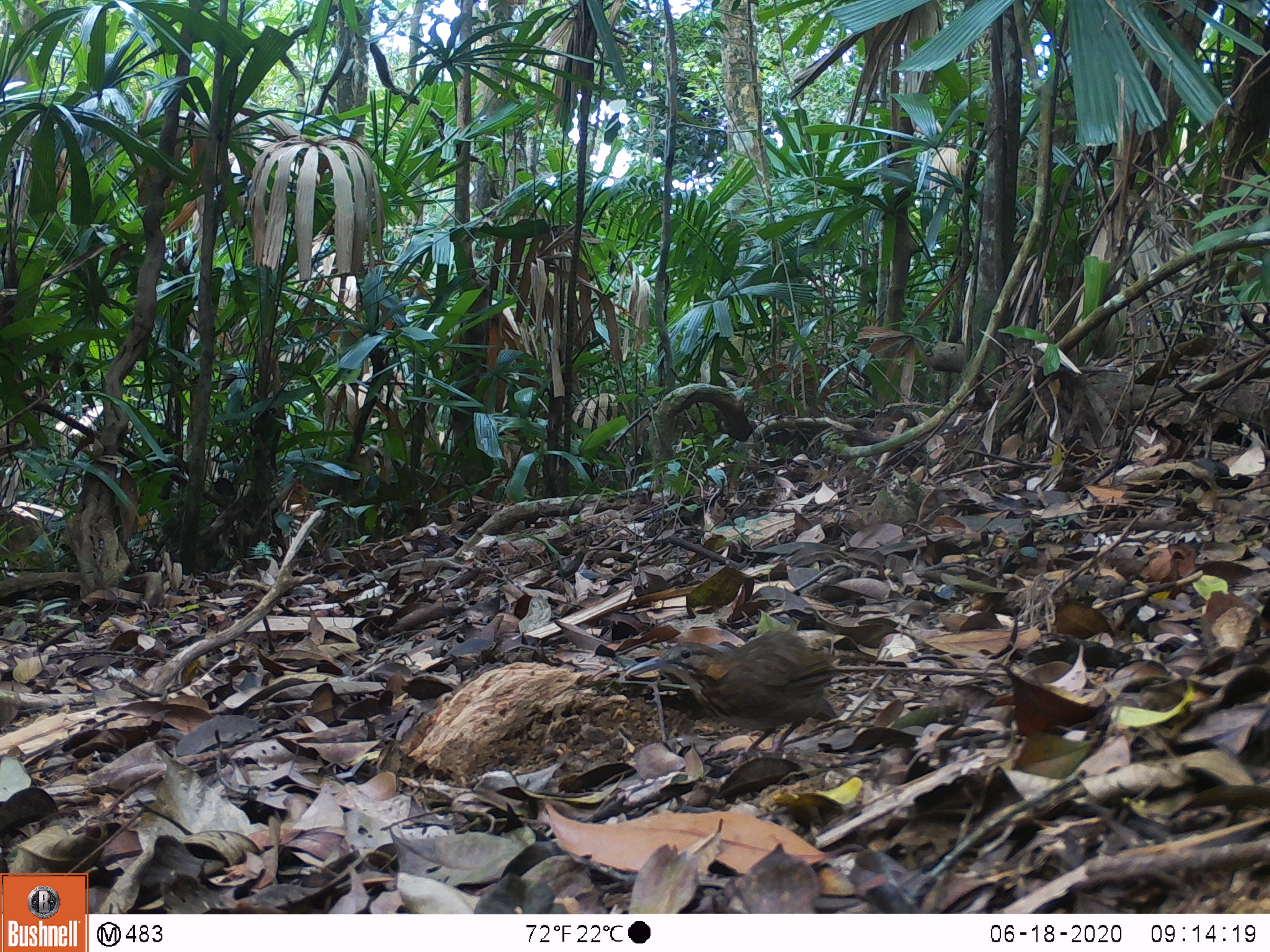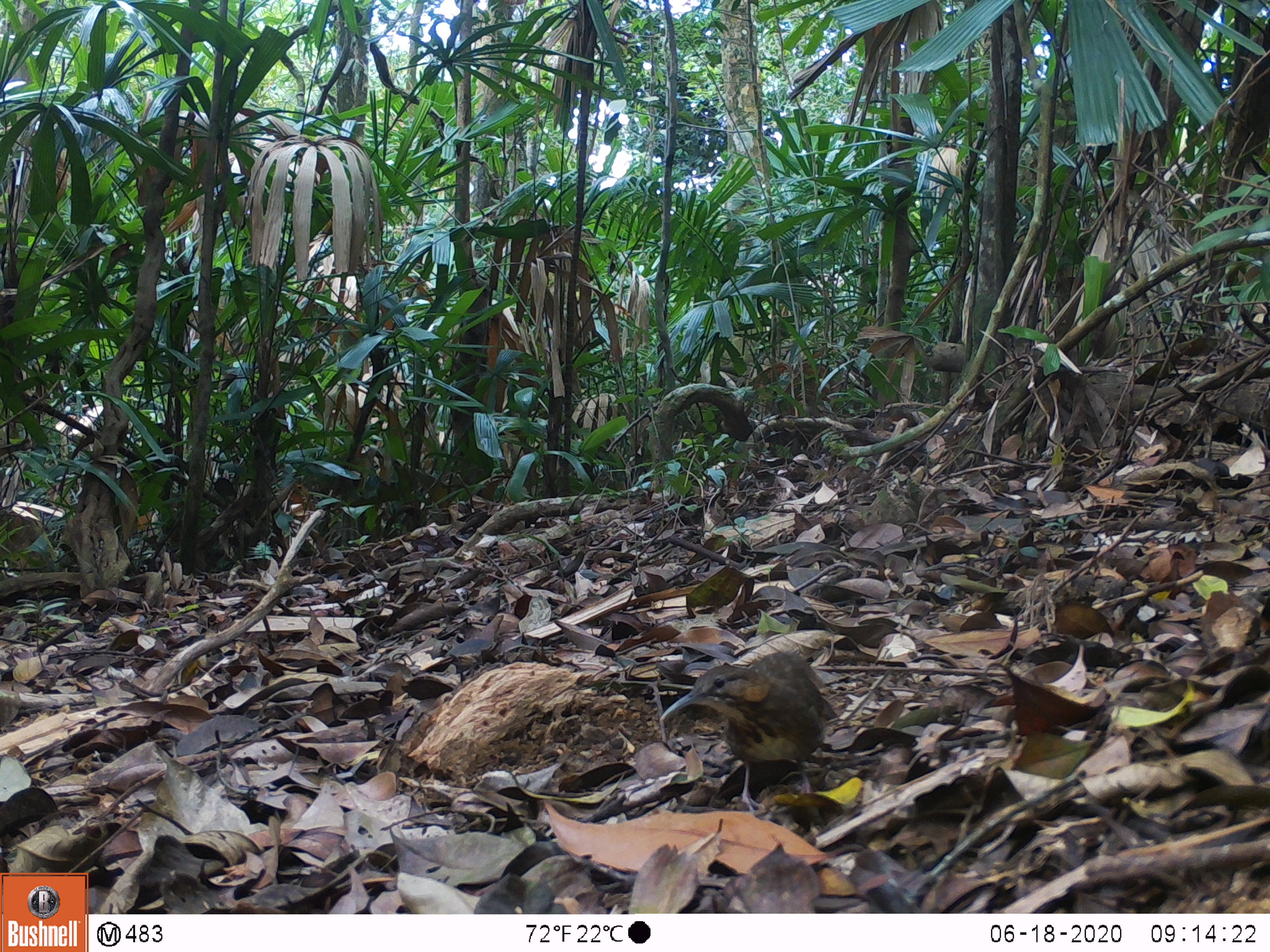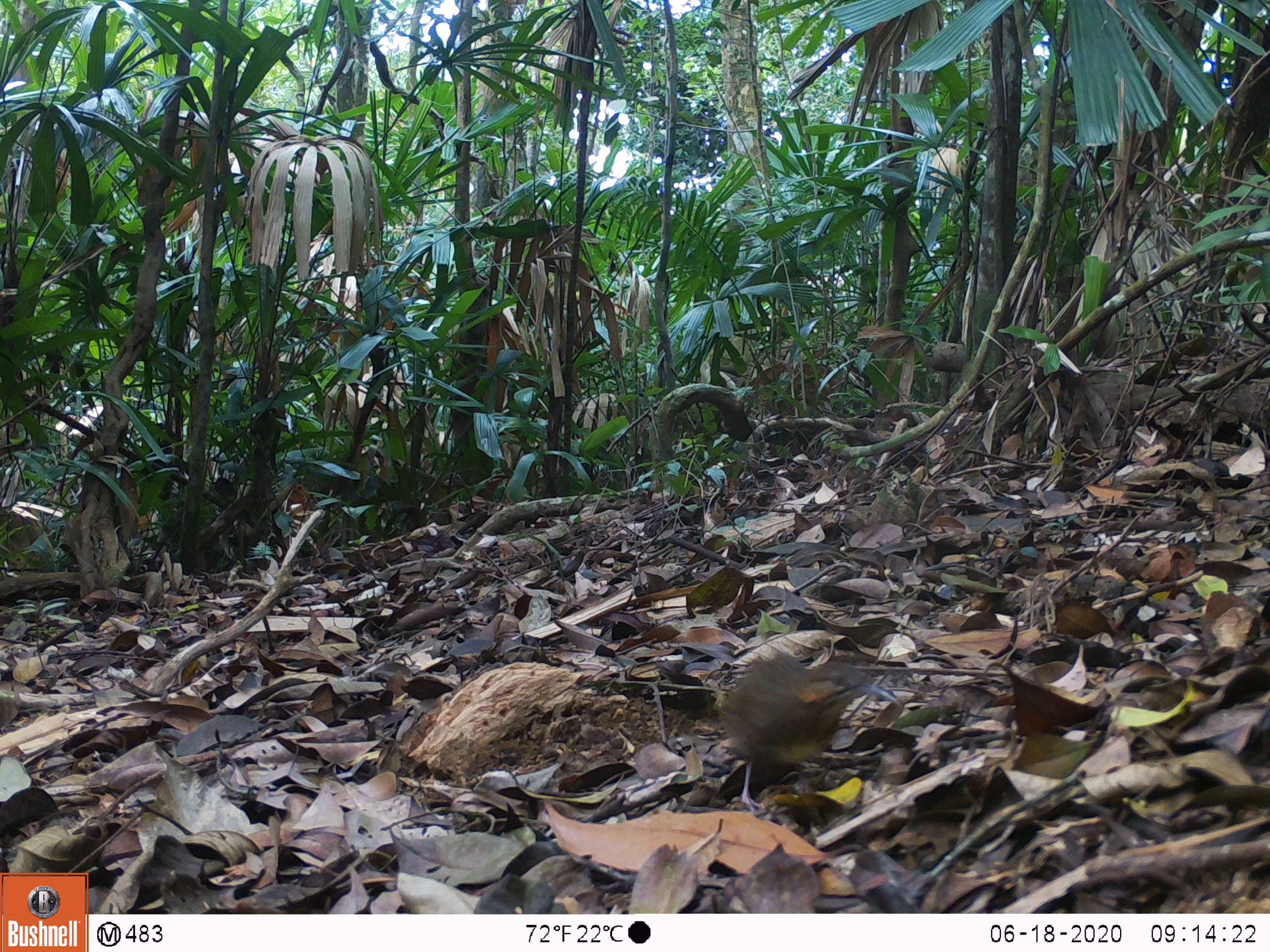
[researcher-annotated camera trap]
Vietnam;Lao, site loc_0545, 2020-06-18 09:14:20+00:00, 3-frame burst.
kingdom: Animalia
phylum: Chordata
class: Aves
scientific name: Aves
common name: bird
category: unidentified bird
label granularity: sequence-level